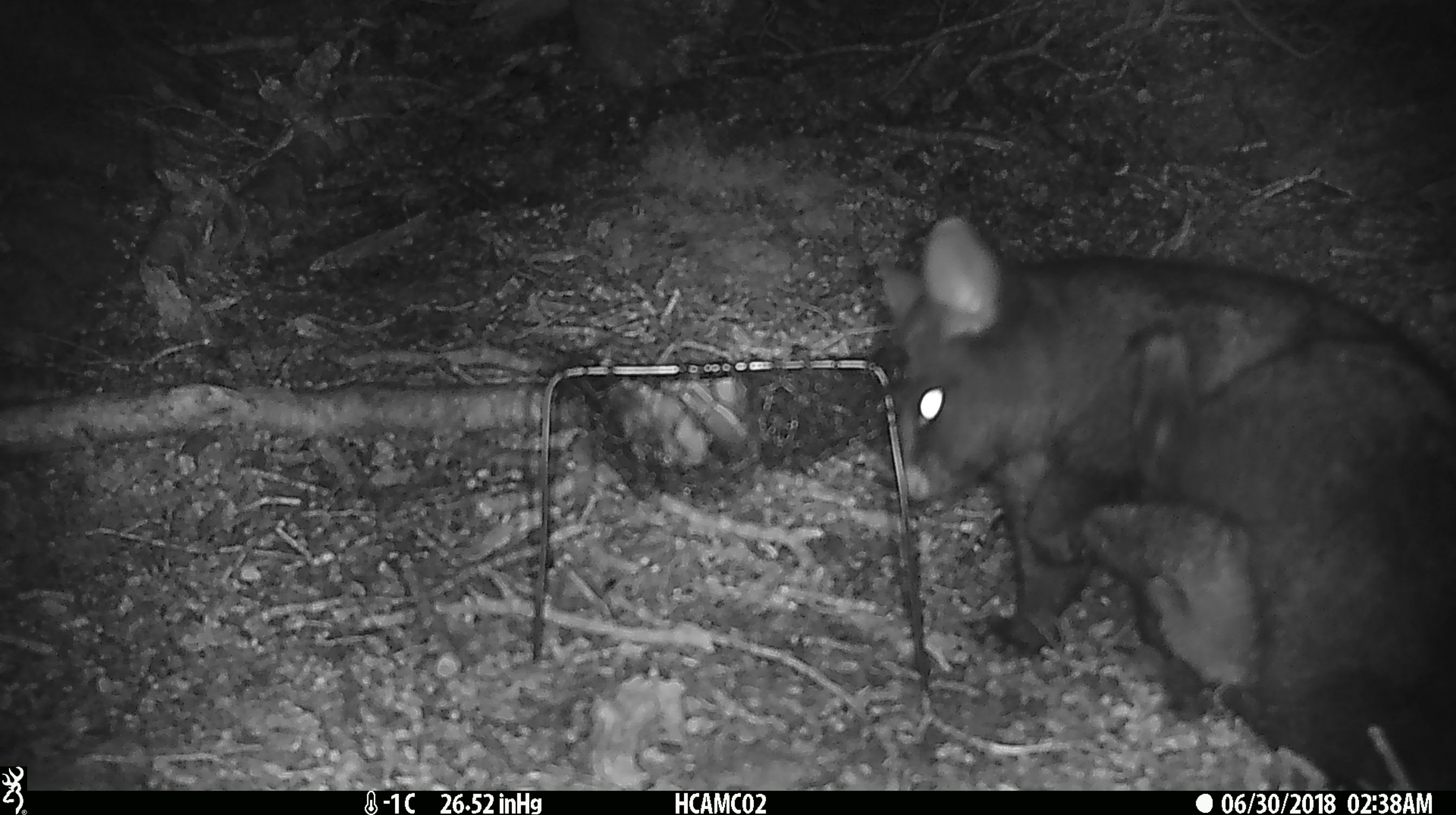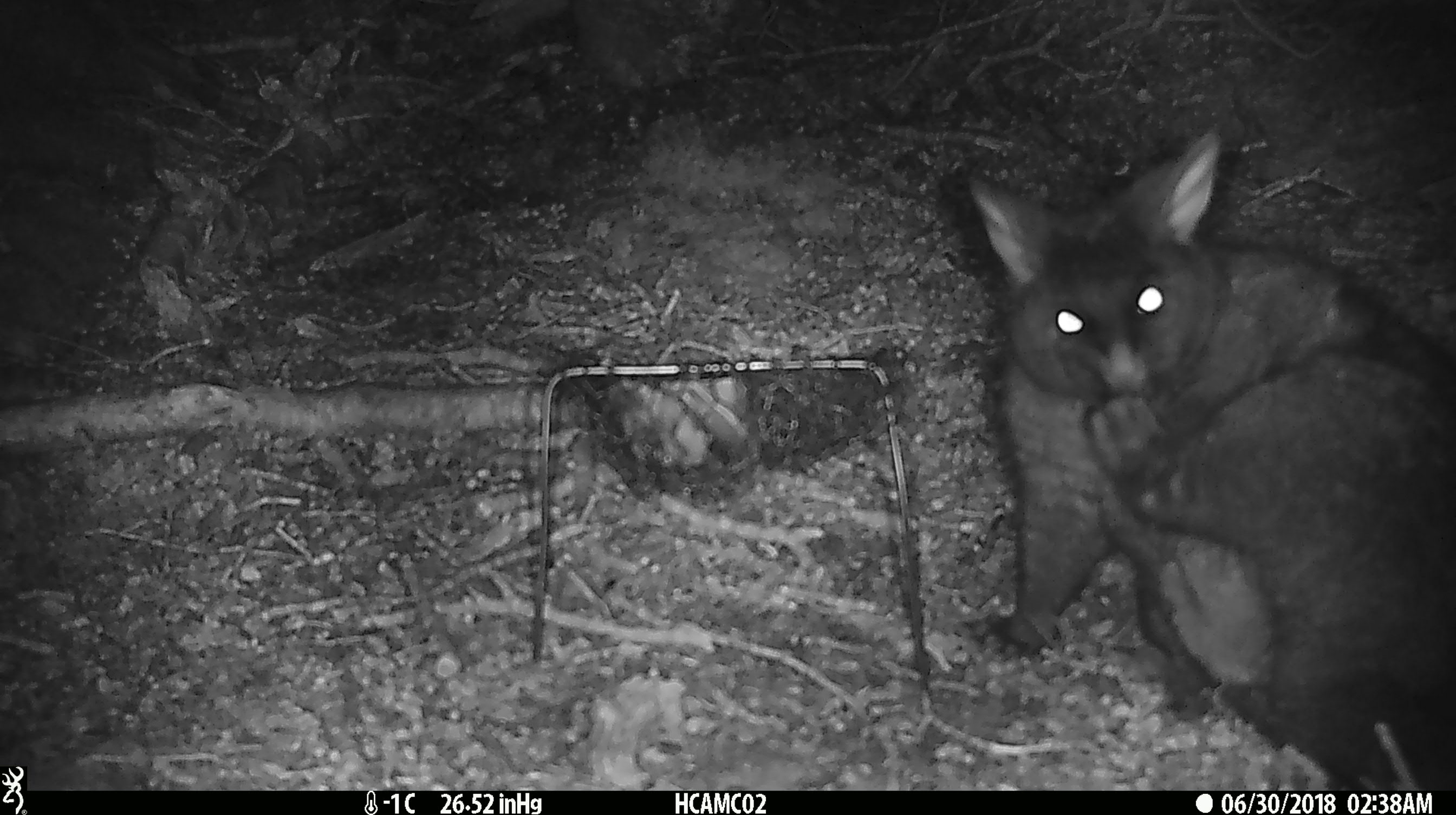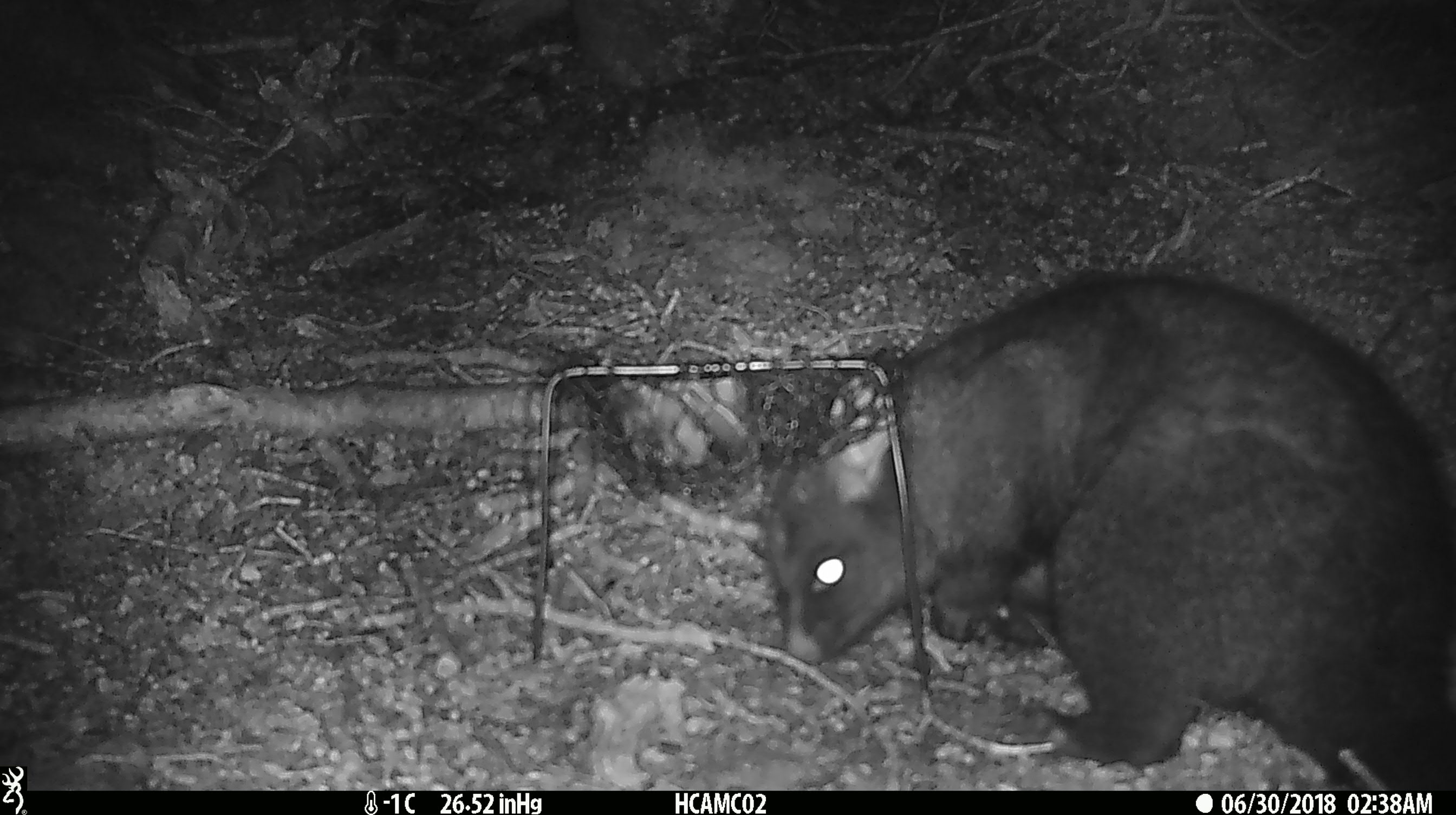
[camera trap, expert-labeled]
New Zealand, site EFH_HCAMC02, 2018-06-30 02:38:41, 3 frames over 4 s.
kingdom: Animalia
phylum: Chordata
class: Mammalia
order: Diprotodontia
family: Phalangeridae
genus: Trichosurus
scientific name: Trichosurus vulpecula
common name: common brushtail possum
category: possum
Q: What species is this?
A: Possum (common brushtail possum) (Trichosurus vulpecula).